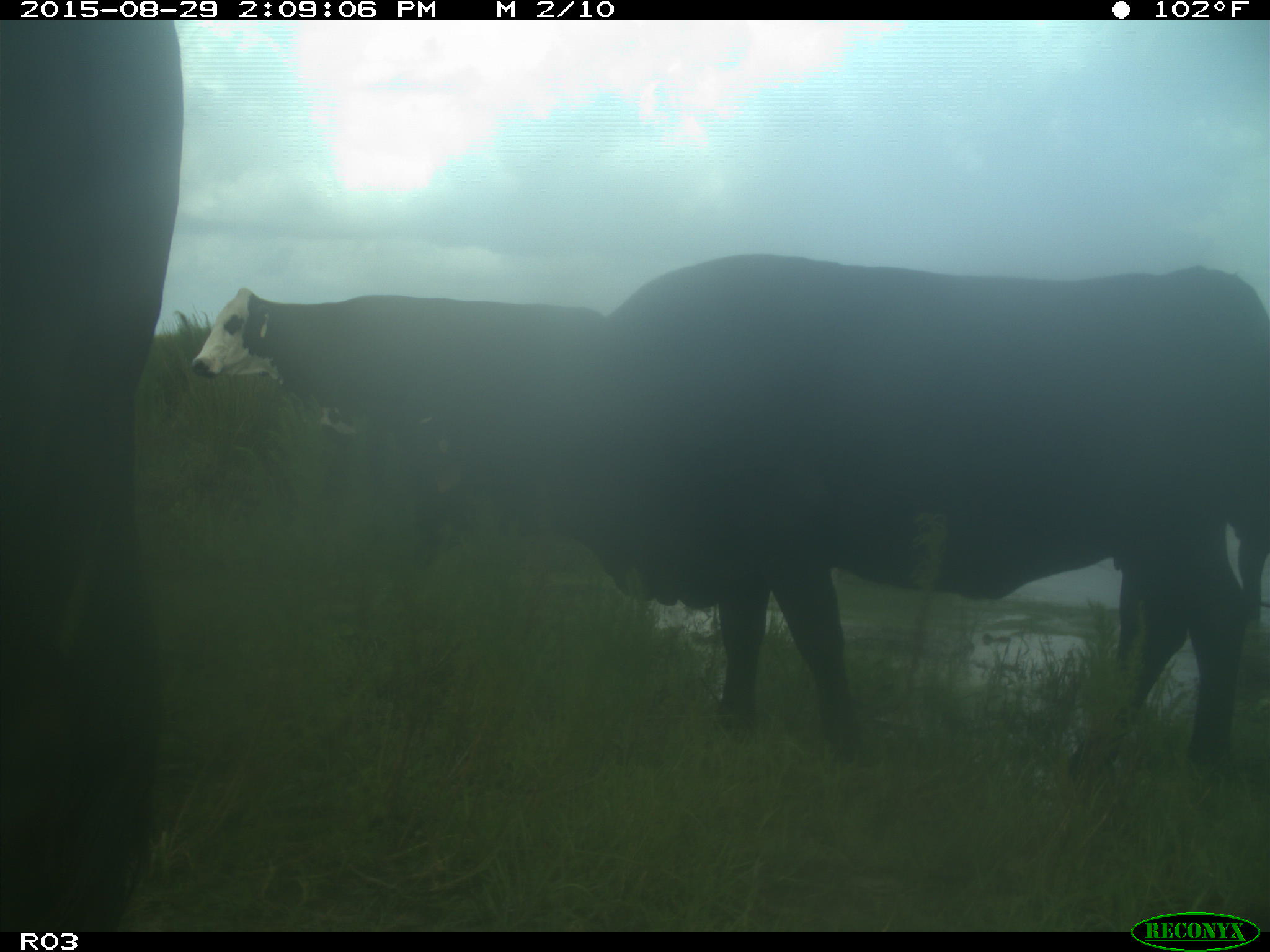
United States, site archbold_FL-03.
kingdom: Animalia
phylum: Chordata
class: Mammalia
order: Artiodactyla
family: Bovidae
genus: Bos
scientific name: Bos taurus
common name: domestic cow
Bos taurus (domestic cow).